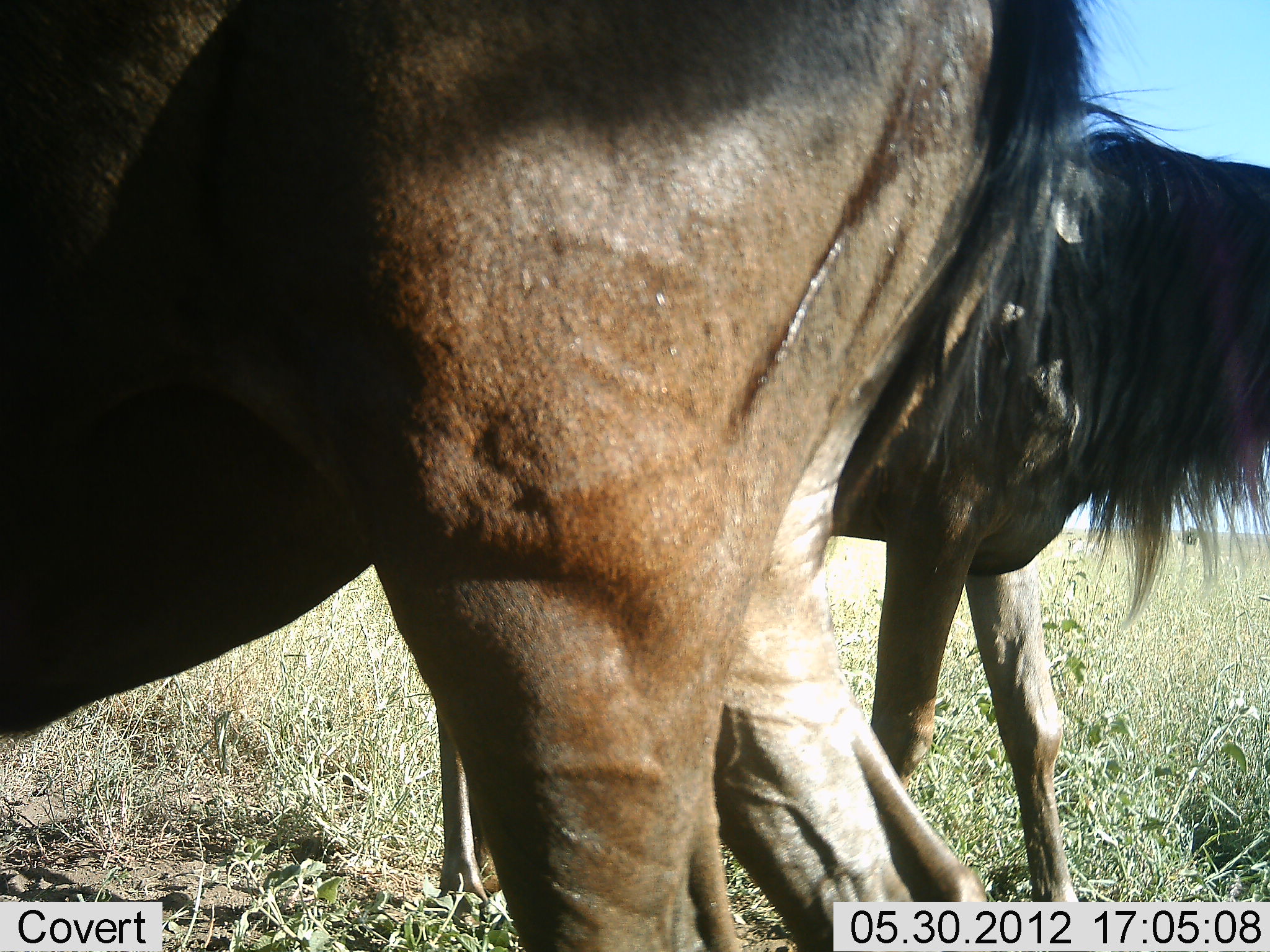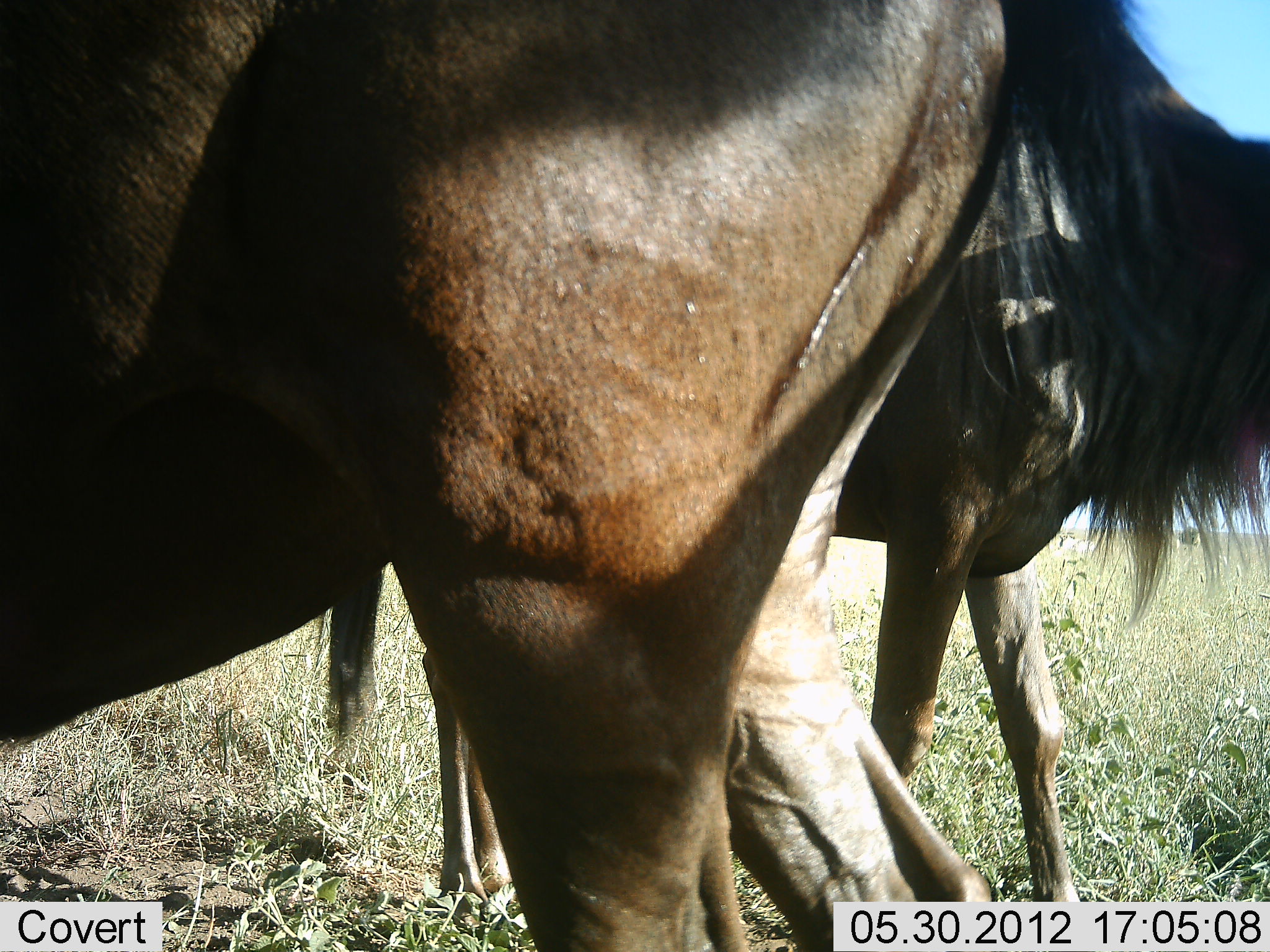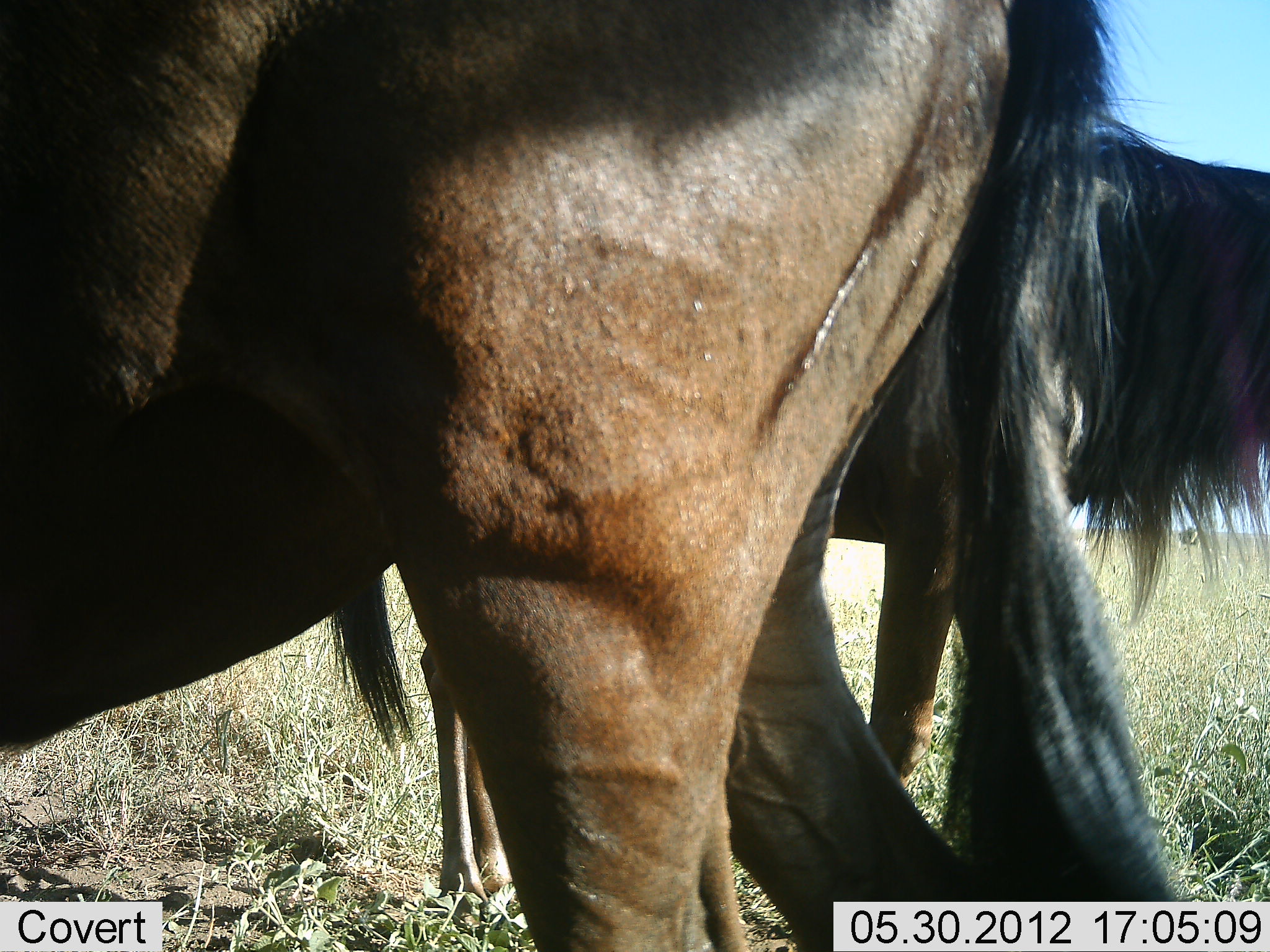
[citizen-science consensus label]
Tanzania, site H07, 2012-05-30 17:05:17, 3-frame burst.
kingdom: Animalia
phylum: Chordata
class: Mammalia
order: Artiodactyla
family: Bovidae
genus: Connochaetes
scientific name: Connochaetes taurinus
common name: blue wildebeest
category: wildebeest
Wildebeest (blue wildebeest) (Connochaetes taurinus), count 2. Behavior (volunteer vote fractions): standing 90%, resting 0%, moving 0%, interacting 10%. Young present (vote fraction): 0%. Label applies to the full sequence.